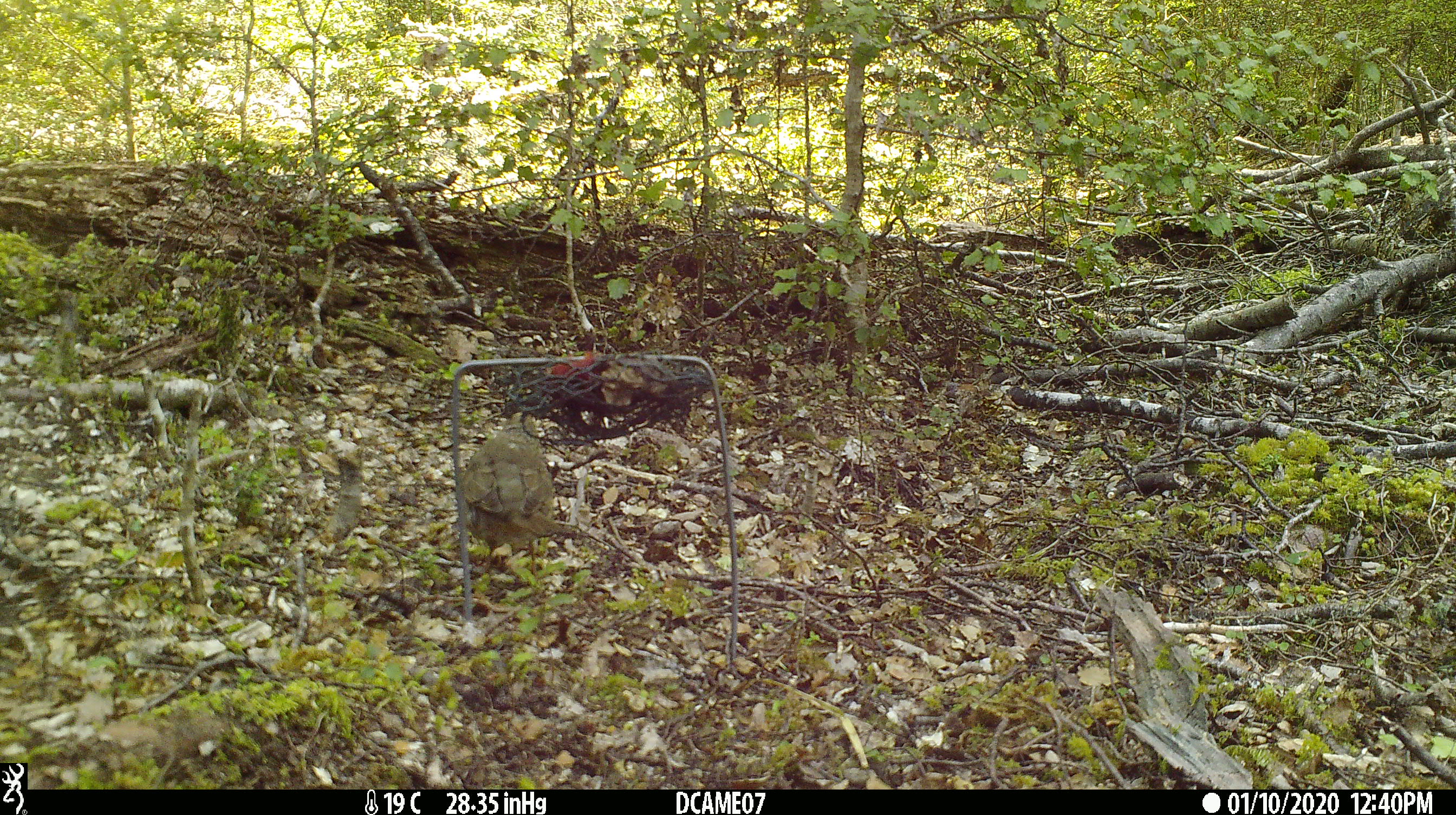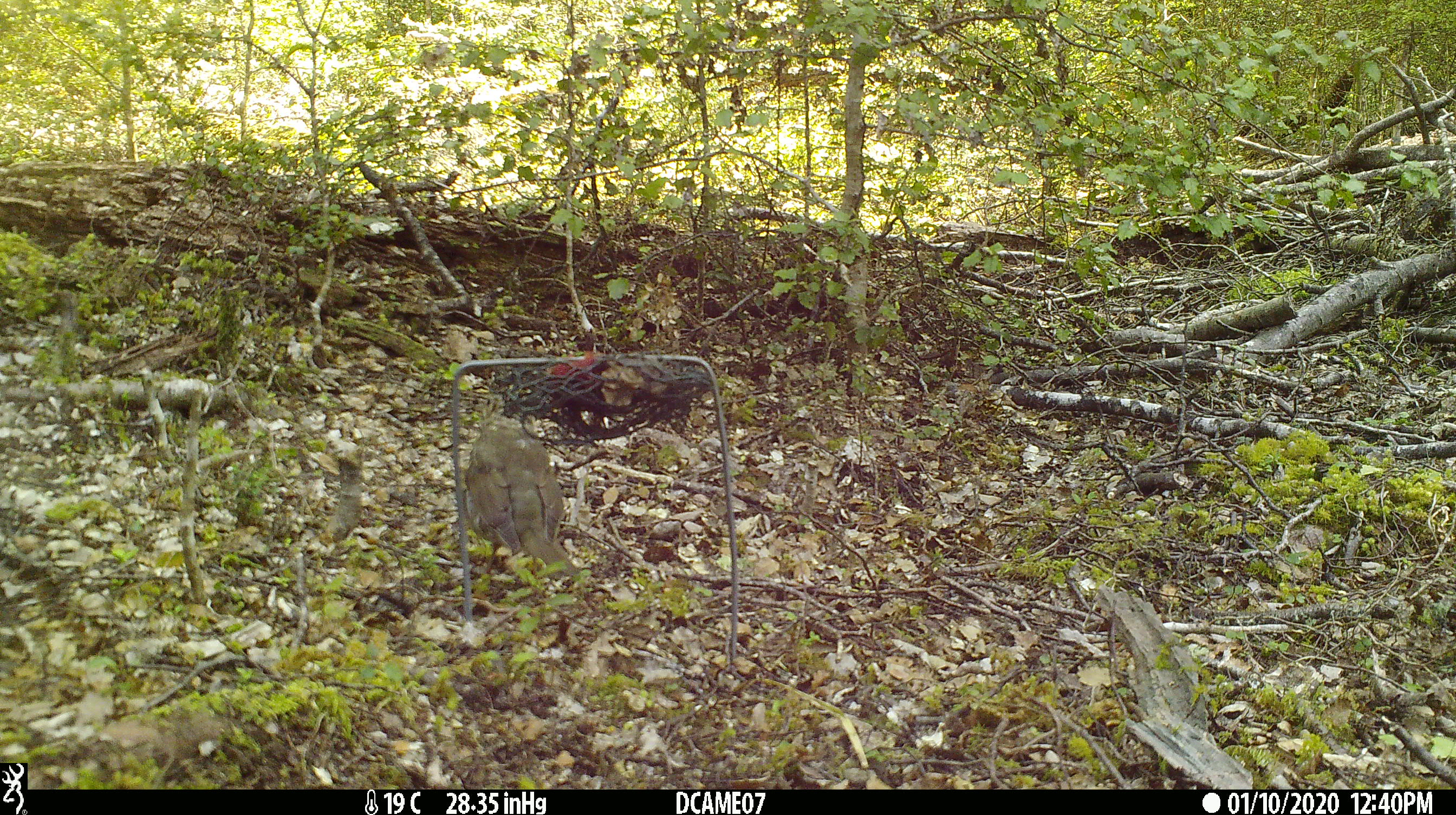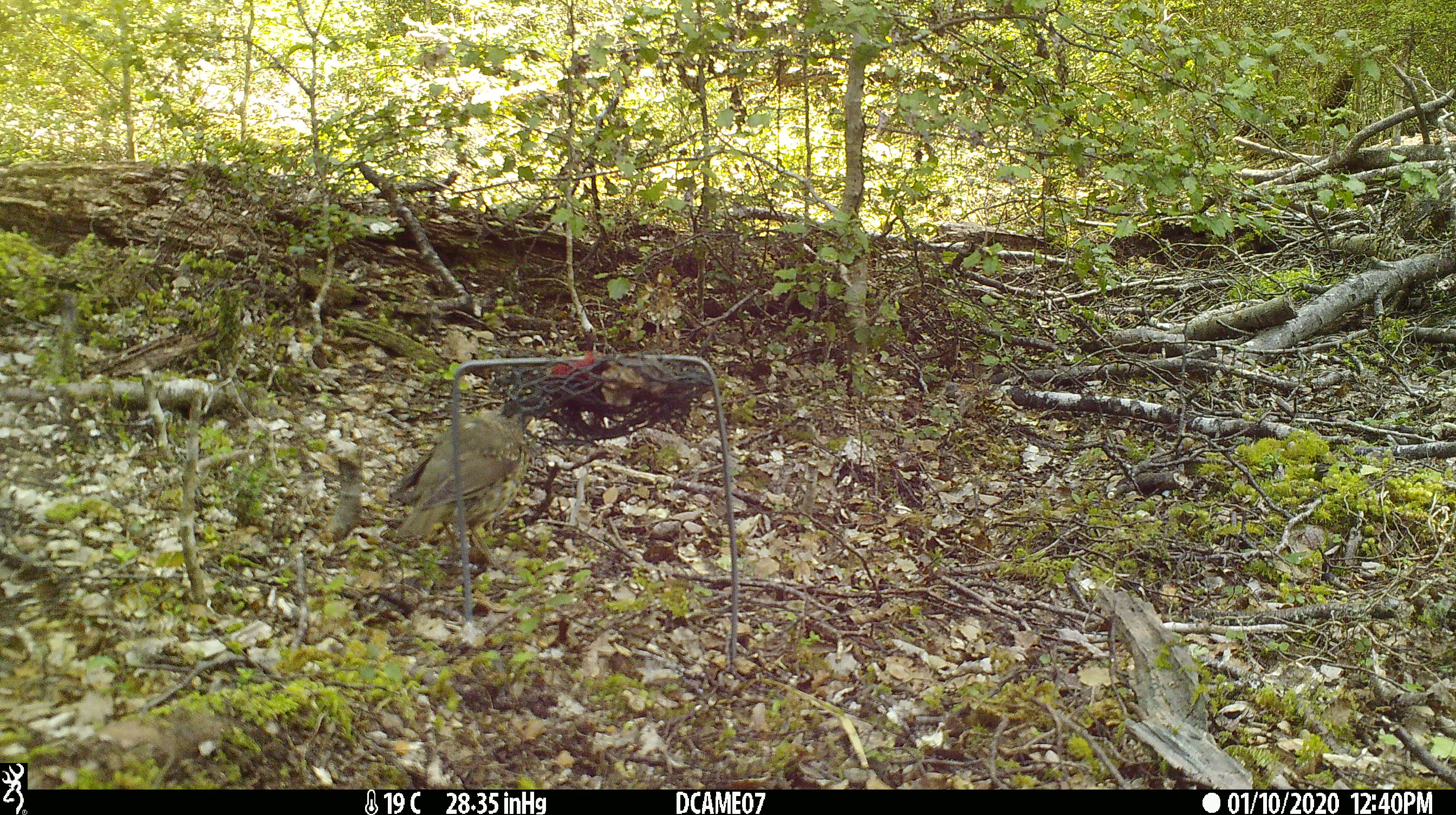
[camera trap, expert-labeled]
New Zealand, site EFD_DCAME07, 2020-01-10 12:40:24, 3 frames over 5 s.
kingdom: Animalia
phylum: Chordata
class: Aves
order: Passeriformes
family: Turdidae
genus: Turdus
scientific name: Turdus philomelos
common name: song thrush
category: thrush